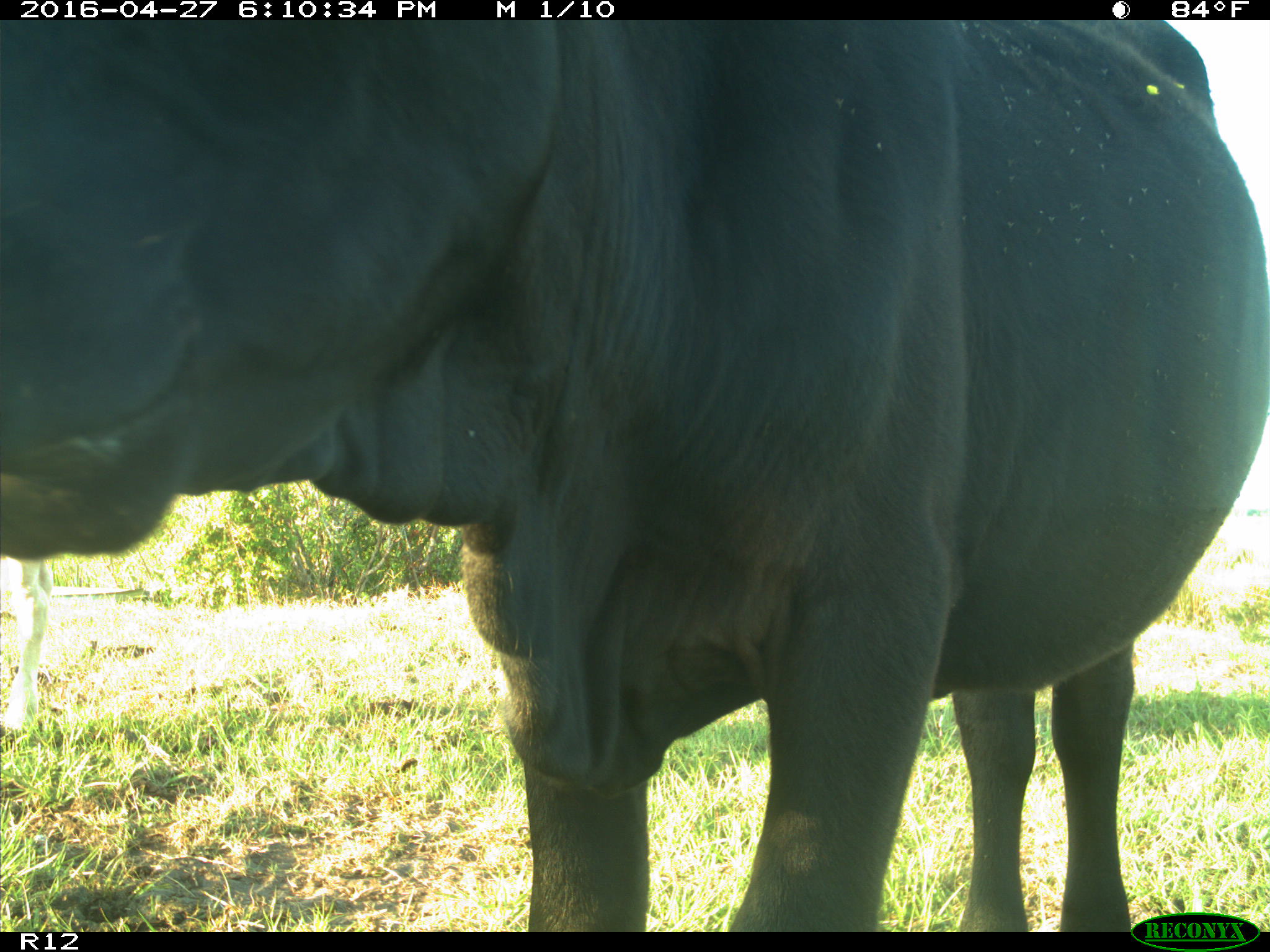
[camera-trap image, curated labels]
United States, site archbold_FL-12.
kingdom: Animalia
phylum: Chordata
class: Mammalia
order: Artiodactyla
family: Bovidae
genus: Bos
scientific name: Bos taurus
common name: domestic cow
Bos taurus (domestic cow).